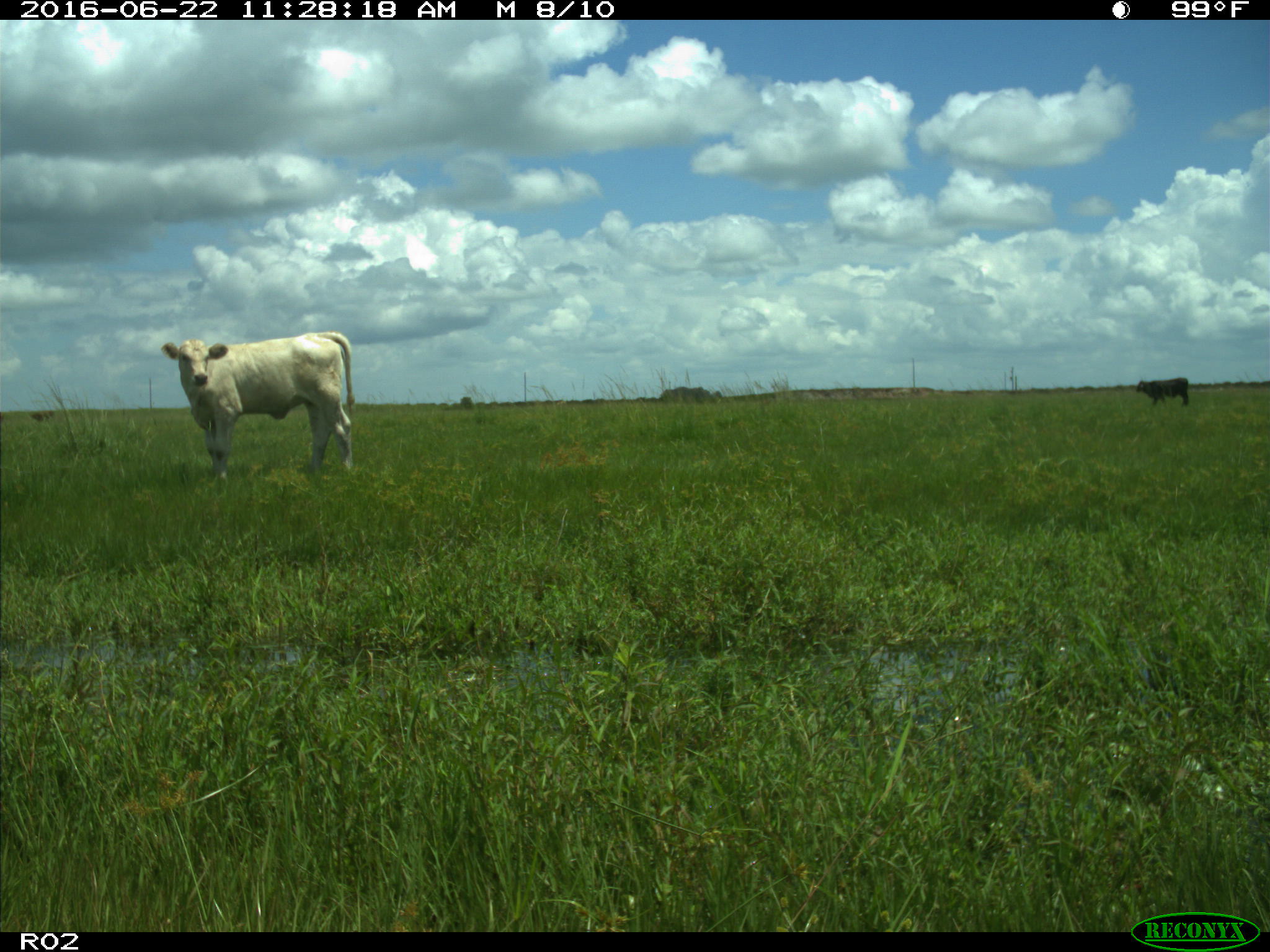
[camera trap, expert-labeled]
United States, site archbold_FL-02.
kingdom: Animalia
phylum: Chordata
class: Mammalia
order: Artiodactyla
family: Bovidae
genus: Bos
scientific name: Bos taurus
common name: domestic cow